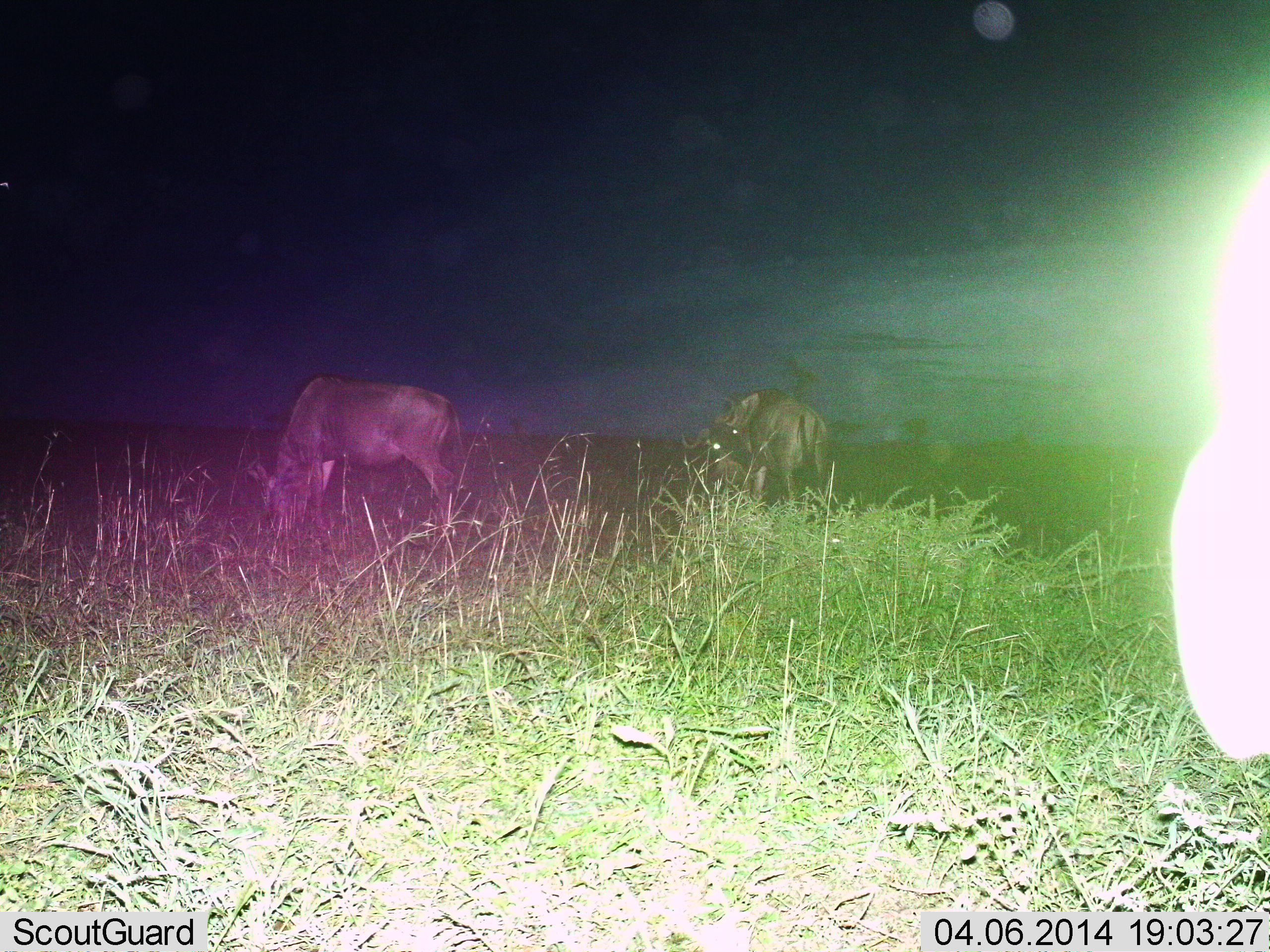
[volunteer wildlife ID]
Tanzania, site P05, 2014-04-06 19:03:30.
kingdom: Animalia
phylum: Chordata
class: Mammalia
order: Artiodactyla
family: Bovidae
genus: Connochaetes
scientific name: Connochaetes taurinus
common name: blue wildebeest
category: wildebeest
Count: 2.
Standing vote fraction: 45%.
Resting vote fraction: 0%.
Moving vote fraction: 18%.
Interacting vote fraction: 0%.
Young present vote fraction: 0%.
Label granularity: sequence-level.